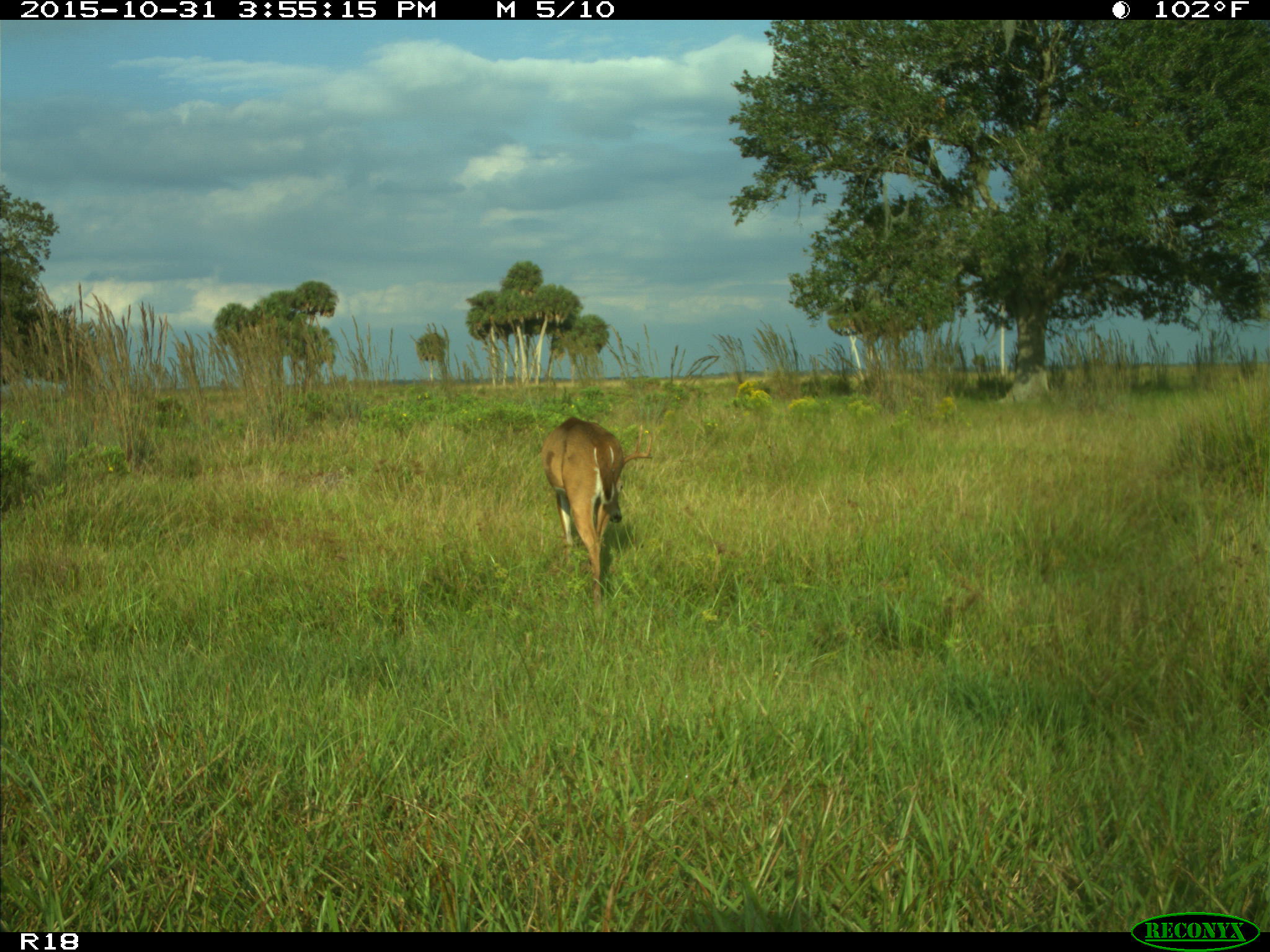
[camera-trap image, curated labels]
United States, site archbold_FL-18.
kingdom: Animalia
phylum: Chordata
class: Mammalia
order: Artiodactyla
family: Cervidae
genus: Odocoileus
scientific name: Odocoileus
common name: deer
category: unidentified deer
Unidentified deer (deer) (Odocoileus).